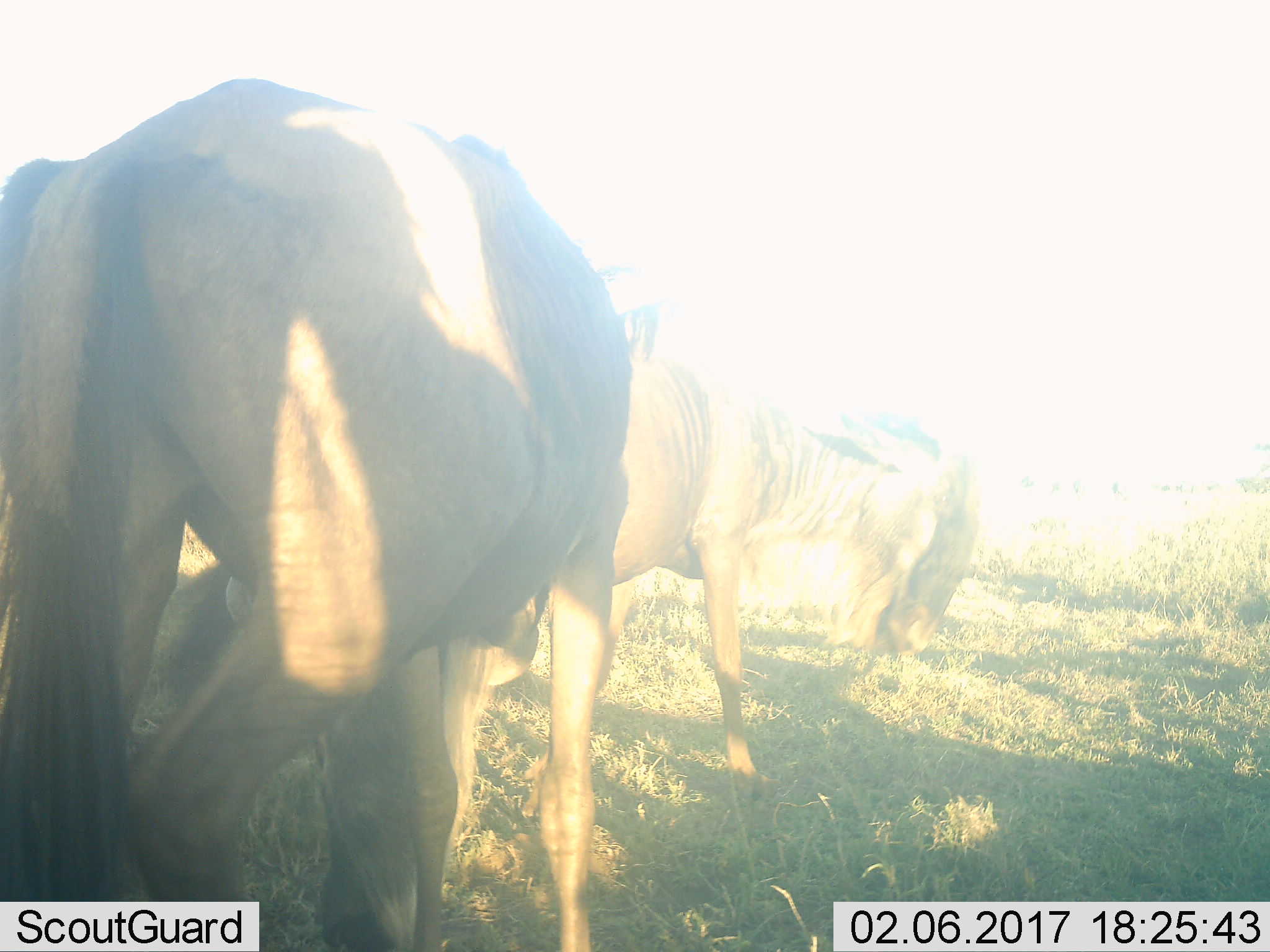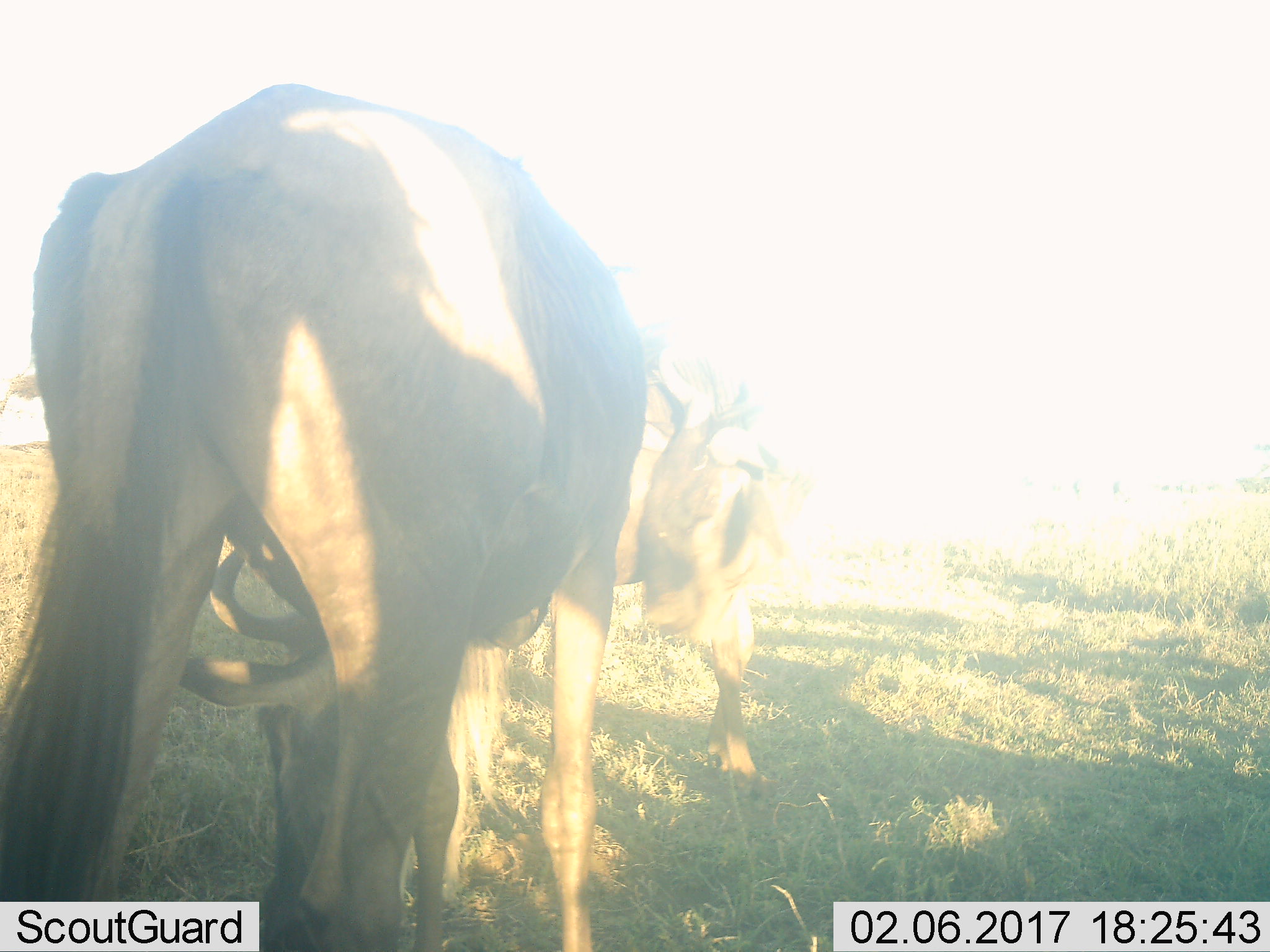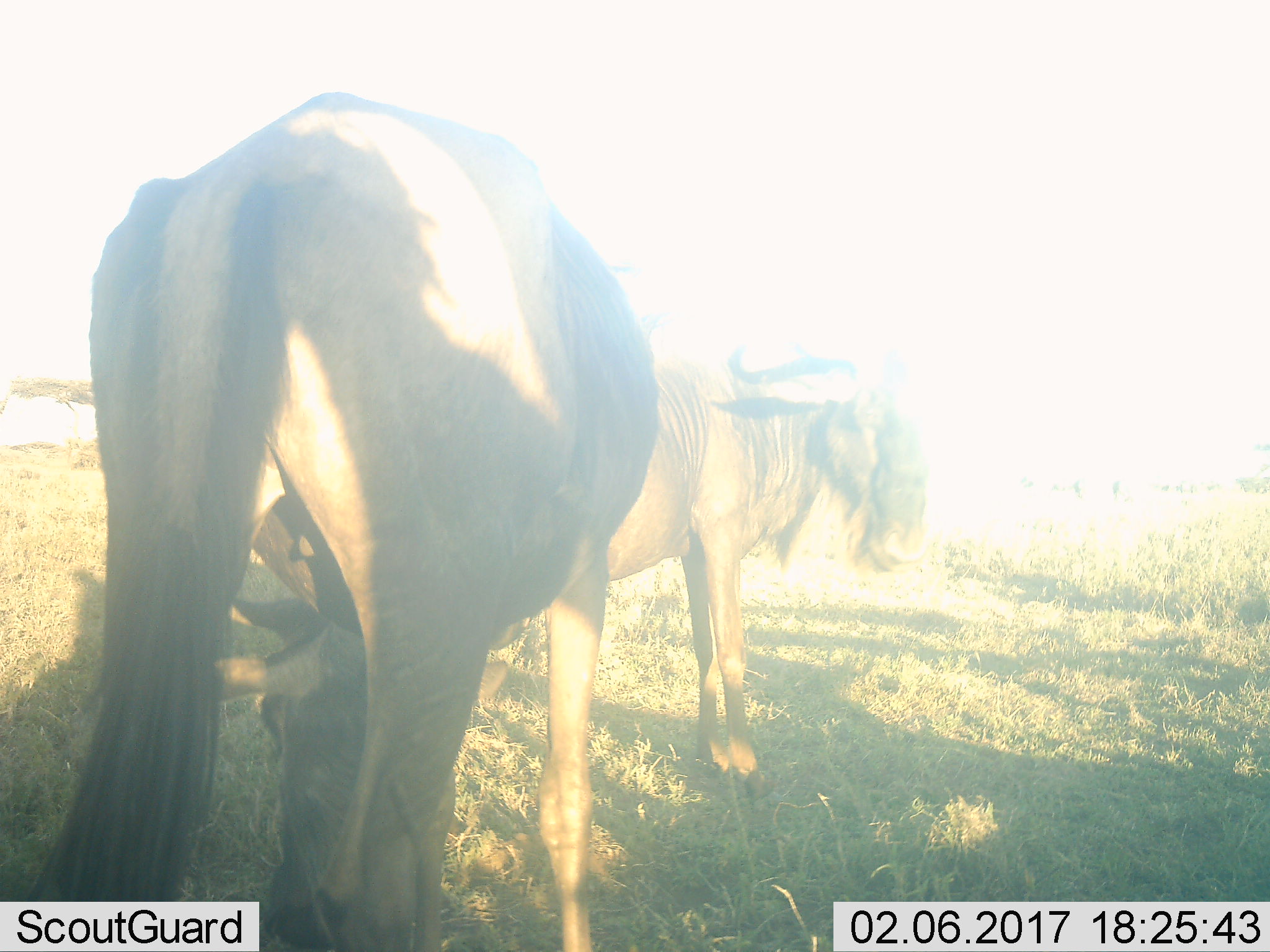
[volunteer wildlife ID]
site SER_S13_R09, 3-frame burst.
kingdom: Animalia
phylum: Chordata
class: Mammalia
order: Artiodactyla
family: Bovidae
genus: Connochaetes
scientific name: Connochaetes taurinus taurinus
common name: blue wildebeest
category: wildebeestblue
Wildebeestblue (blue wildebeest) (Connochaetes taurinus taurinus), count 2. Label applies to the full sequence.